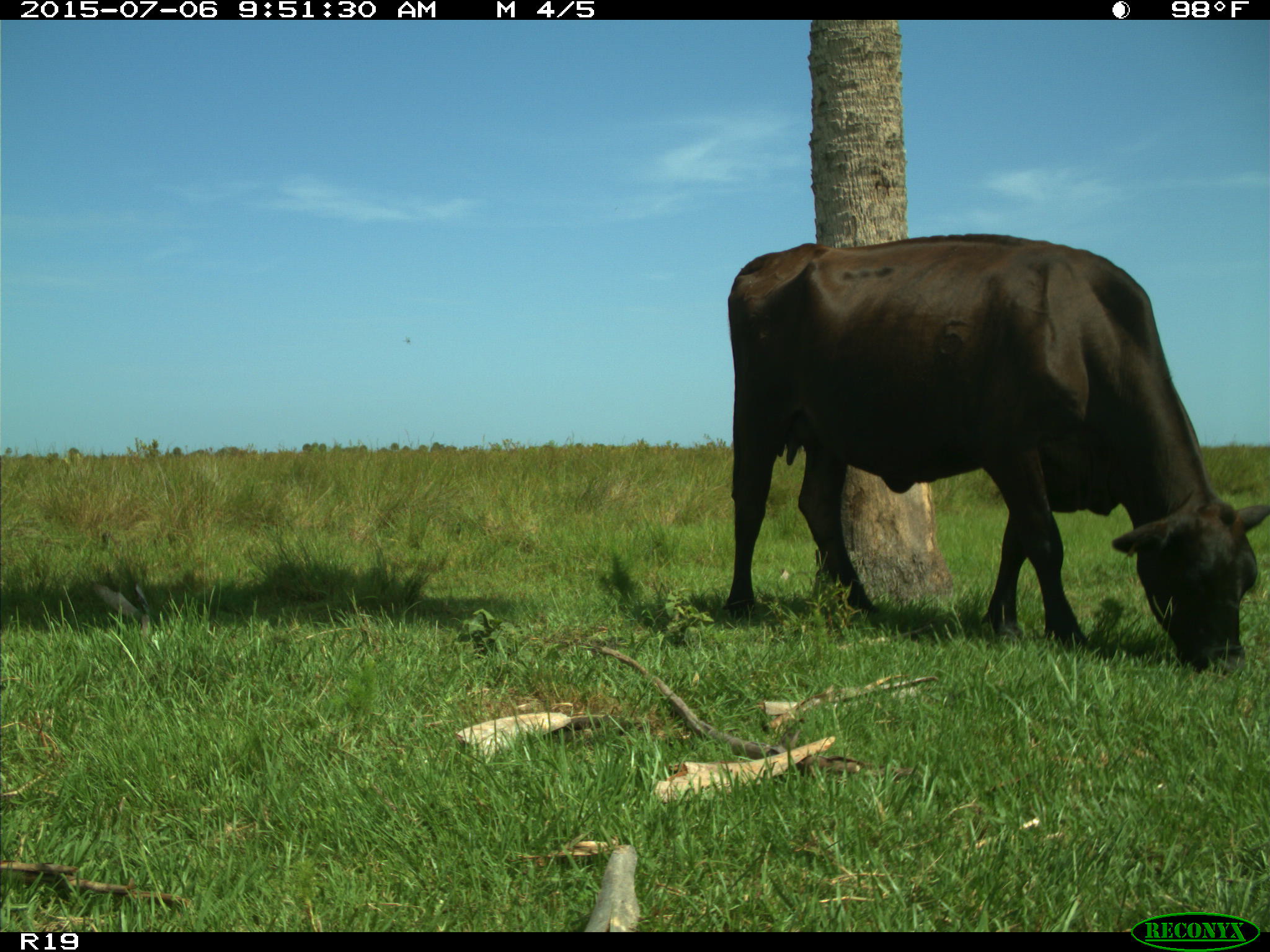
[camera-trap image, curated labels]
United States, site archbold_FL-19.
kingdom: Animalia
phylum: Chordata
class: Mammalia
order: Artiodactyla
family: Bovidae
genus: Bos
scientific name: Bos taurus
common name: domestic cow